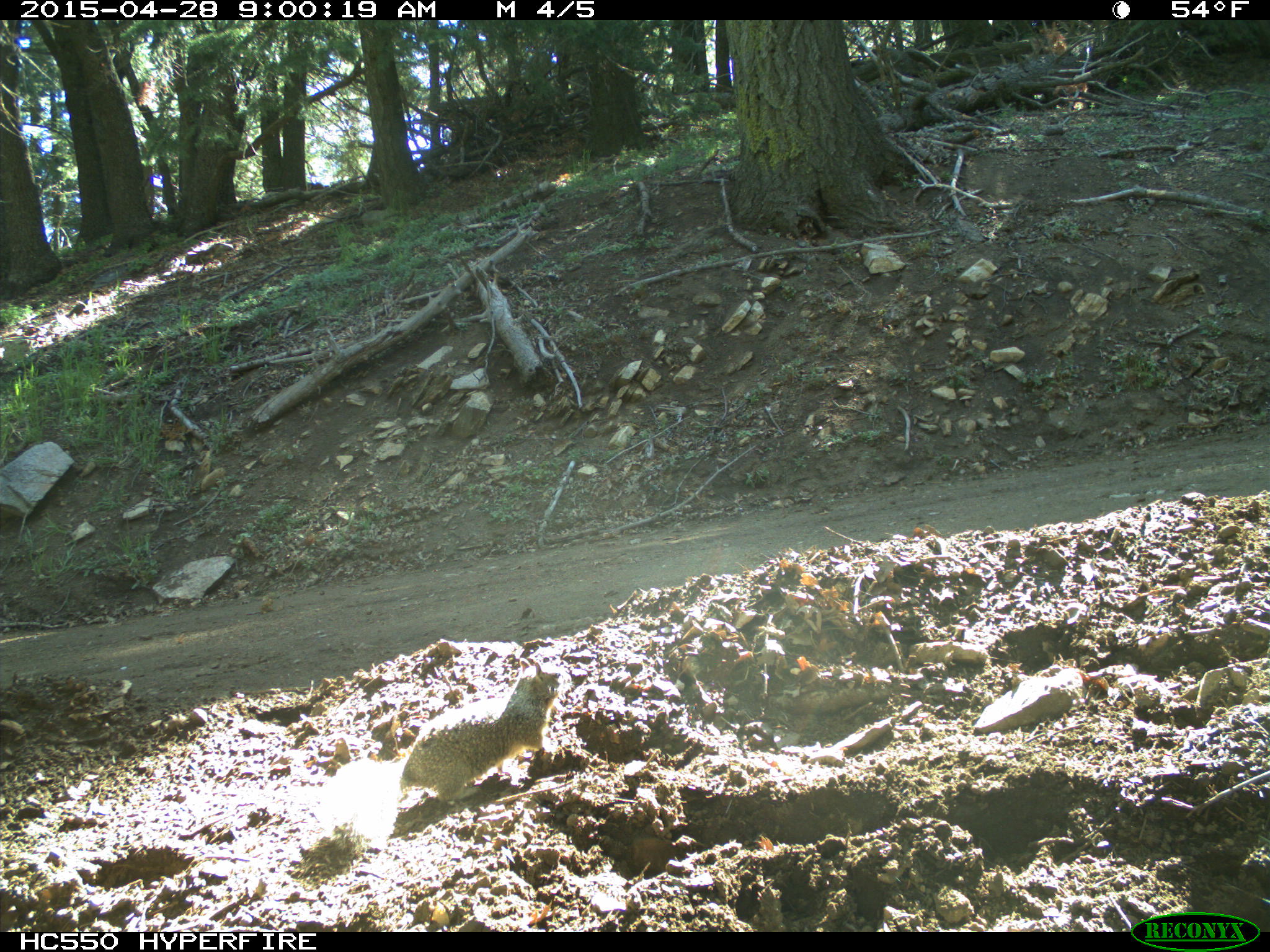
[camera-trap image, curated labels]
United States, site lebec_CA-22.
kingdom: Animalia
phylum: Chordata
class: Mammalia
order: Rodentia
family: Sciuridae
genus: Otospermophilus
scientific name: Otospermophilus beecheyi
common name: california ground squirrel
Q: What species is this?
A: Otospermophilus beecheyi (california ground squirrel).